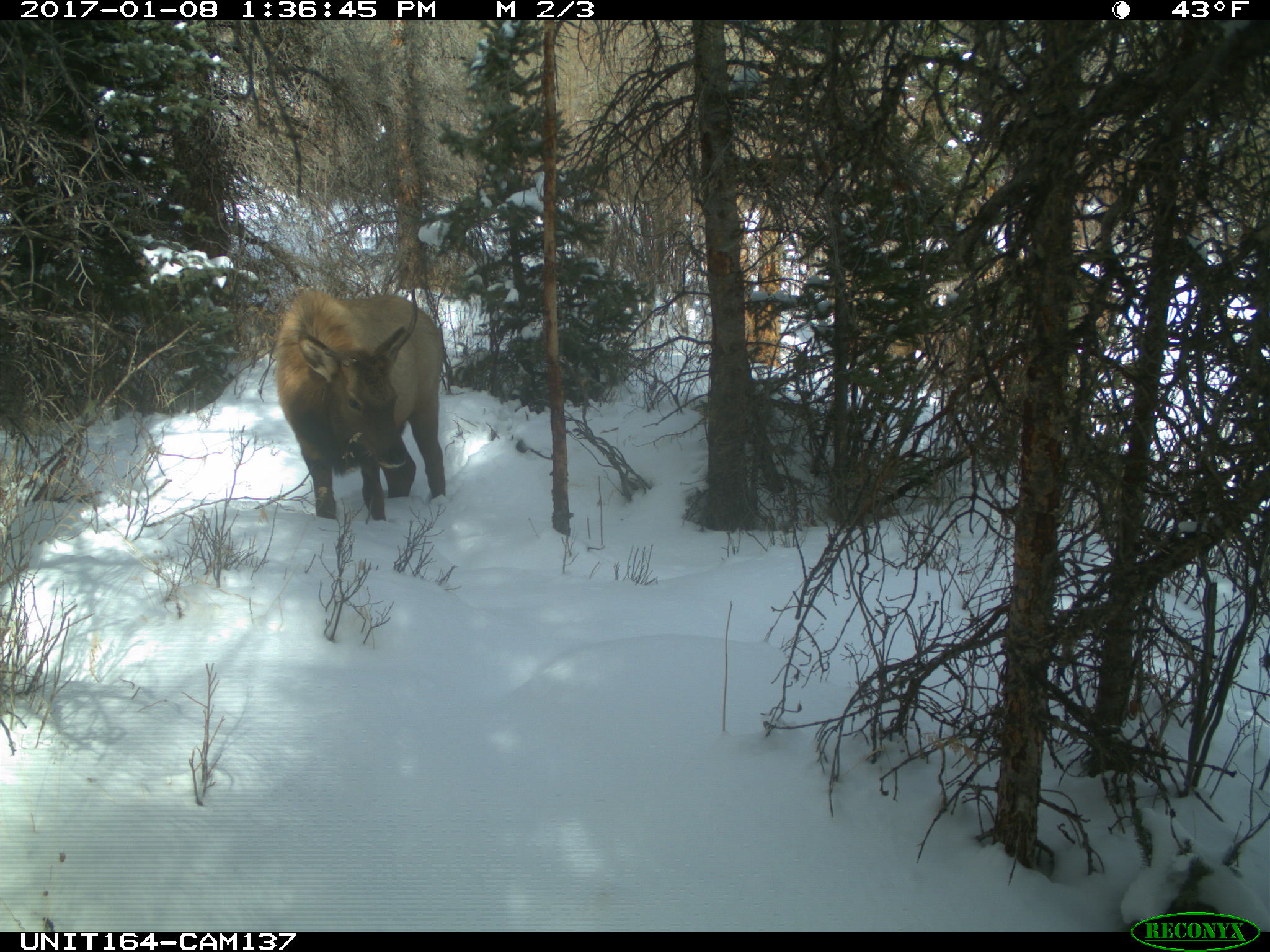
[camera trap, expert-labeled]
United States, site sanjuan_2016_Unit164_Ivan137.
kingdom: Animalia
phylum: Chordata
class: Mammalia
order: Artiodactyla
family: Cervidae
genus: Cervus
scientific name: Cervus elaphus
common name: red deer